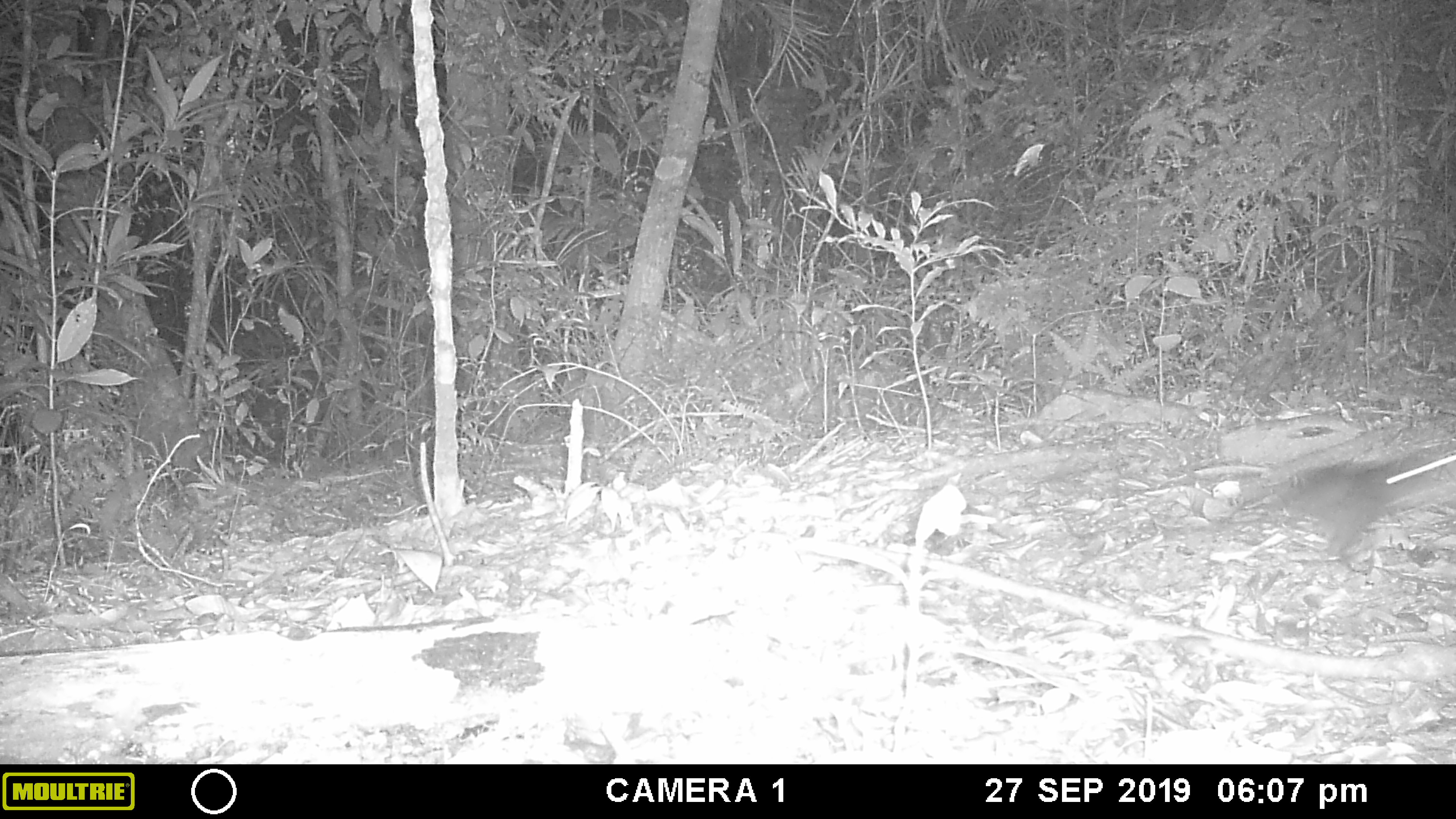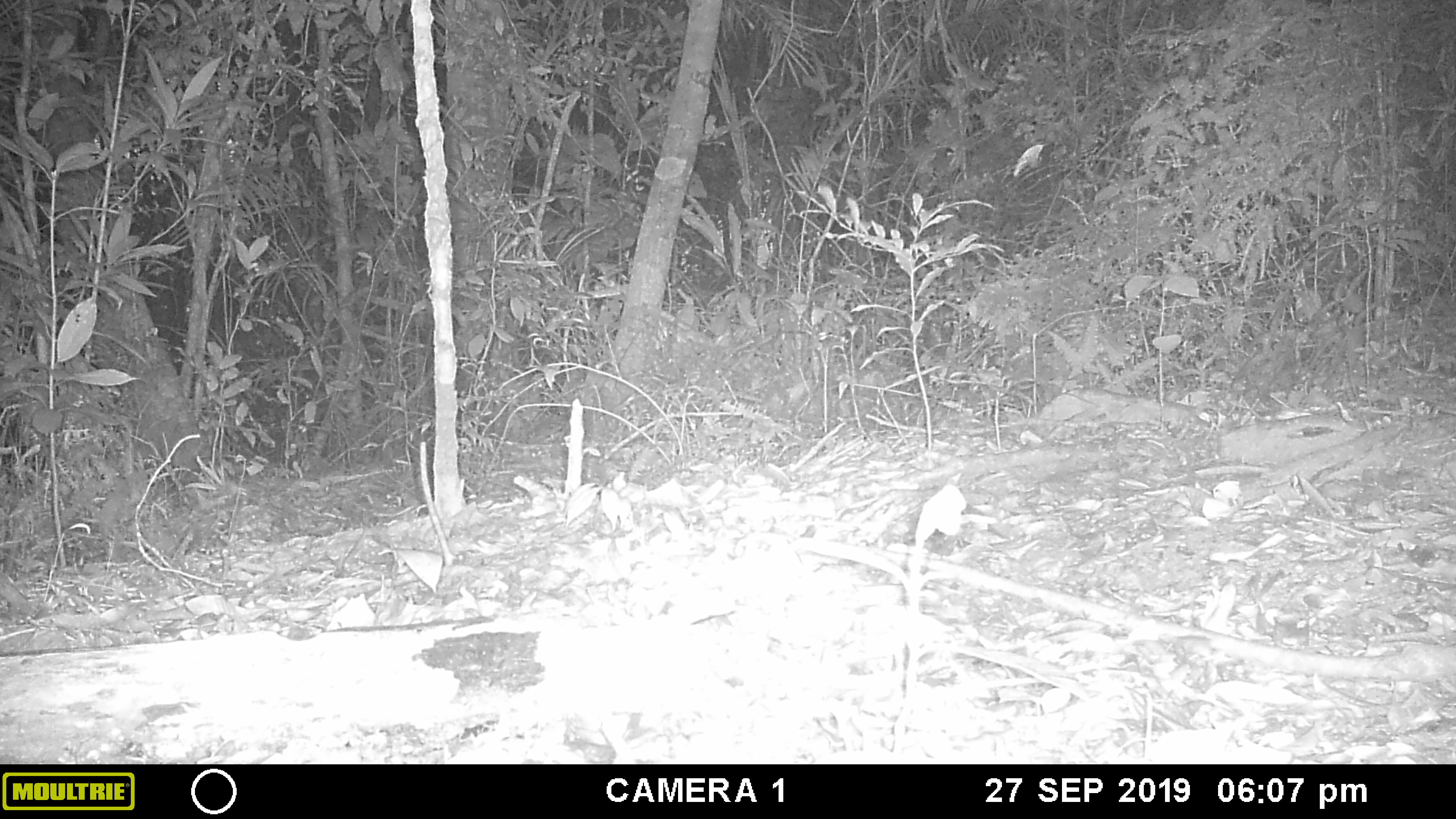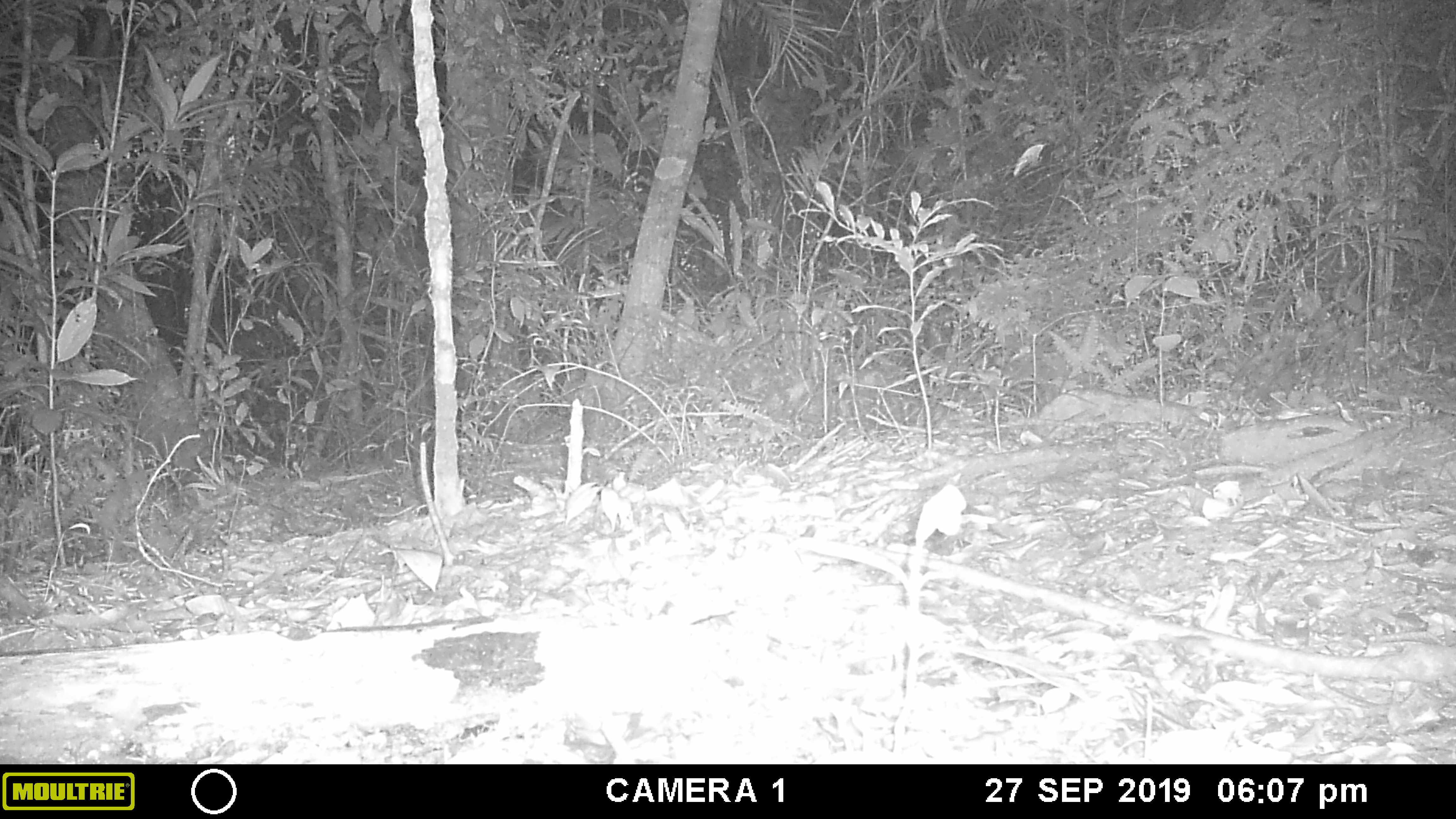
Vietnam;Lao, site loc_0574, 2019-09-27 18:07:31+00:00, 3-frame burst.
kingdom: Animalia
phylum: Chordata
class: Mammalia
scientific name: Mammalia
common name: mammal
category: unidentified small mammal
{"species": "unidentified small mammal (mammal) (Mammalia)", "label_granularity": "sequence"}